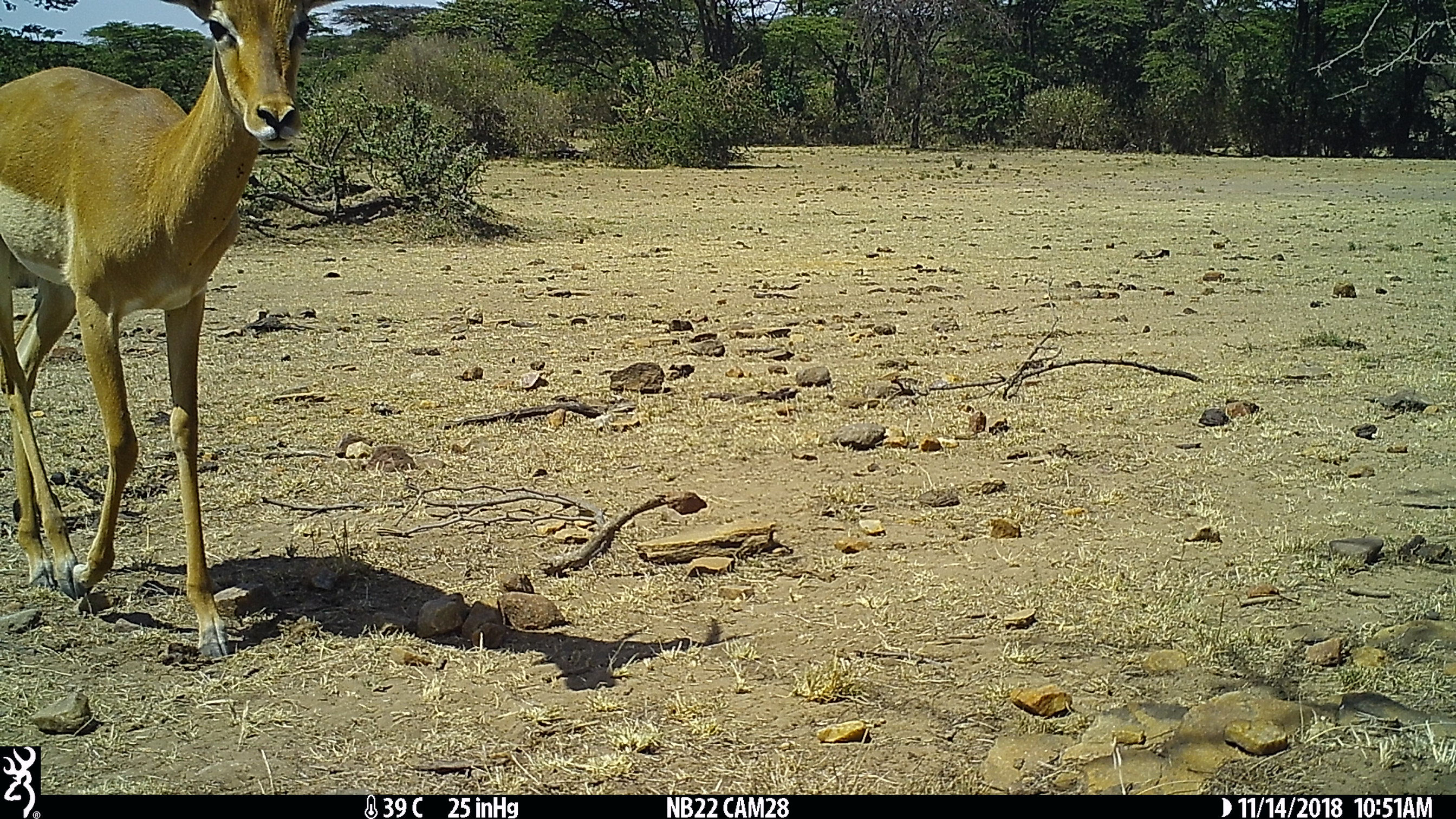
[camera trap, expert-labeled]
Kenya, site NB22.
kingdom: Animalia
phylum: Chordata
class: Mammalia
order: Artiodactyla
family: Bovidae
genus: Aepyceros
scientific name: Aepyceros melampus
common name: impala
Impala (Aepyceros melampus).